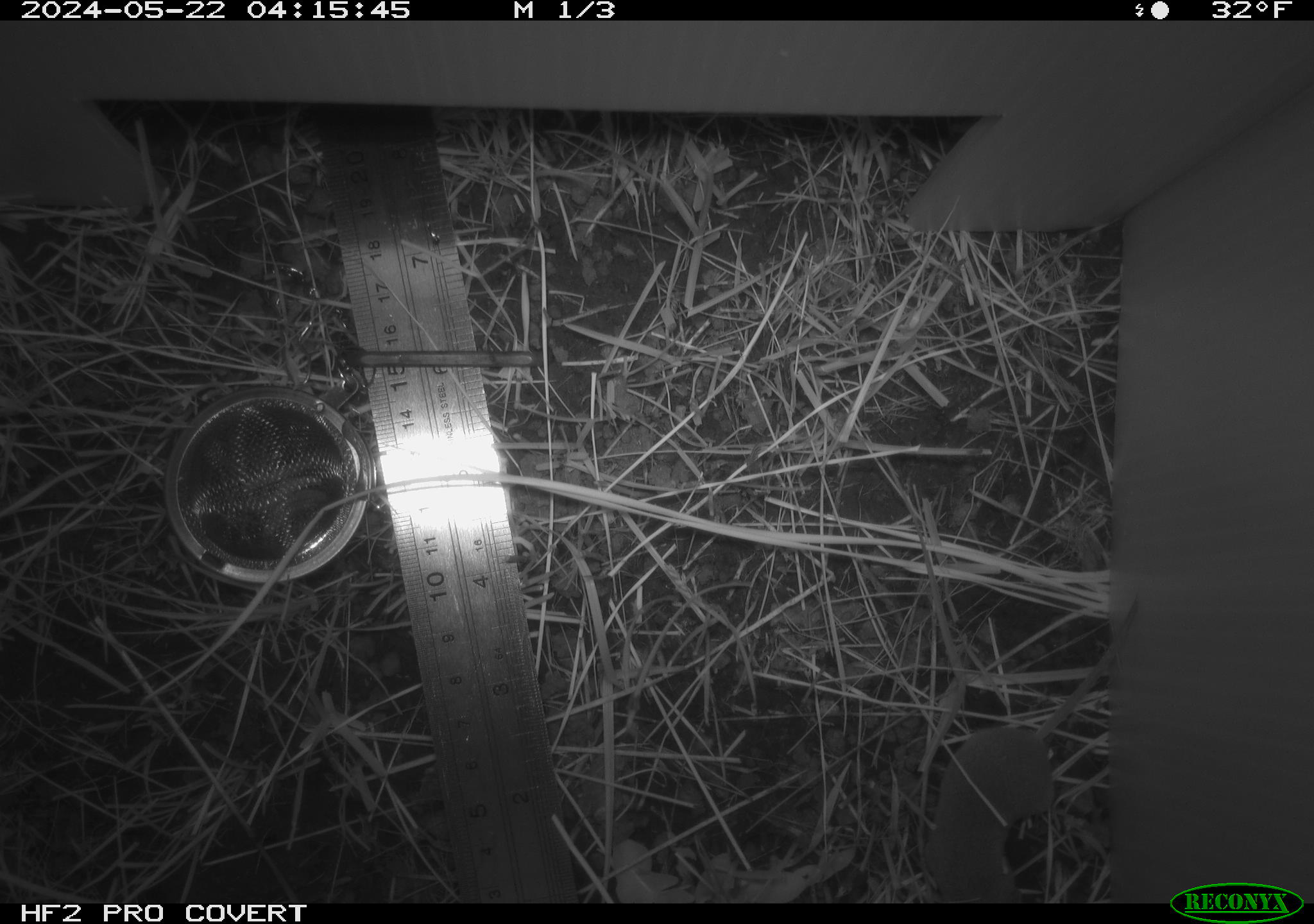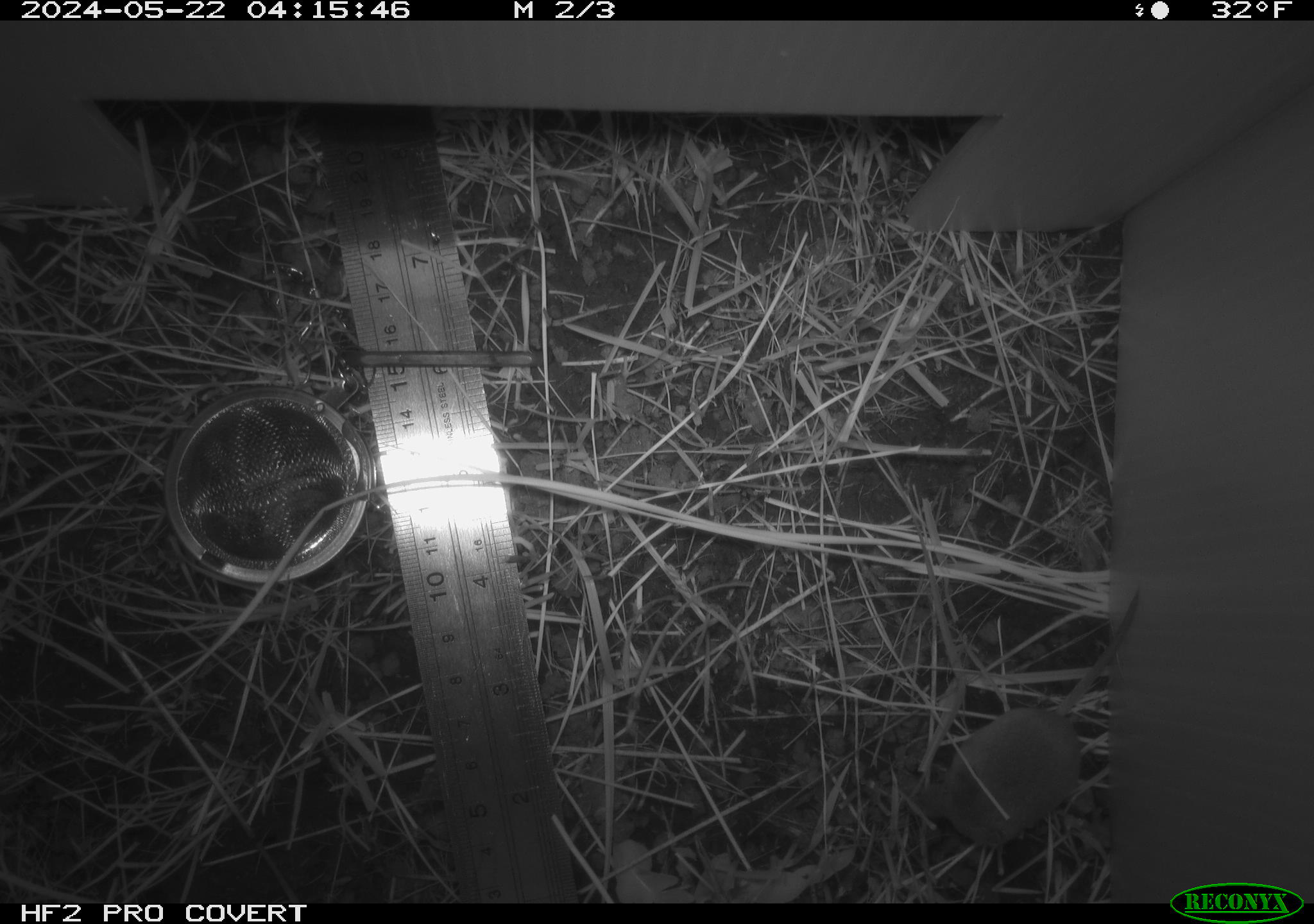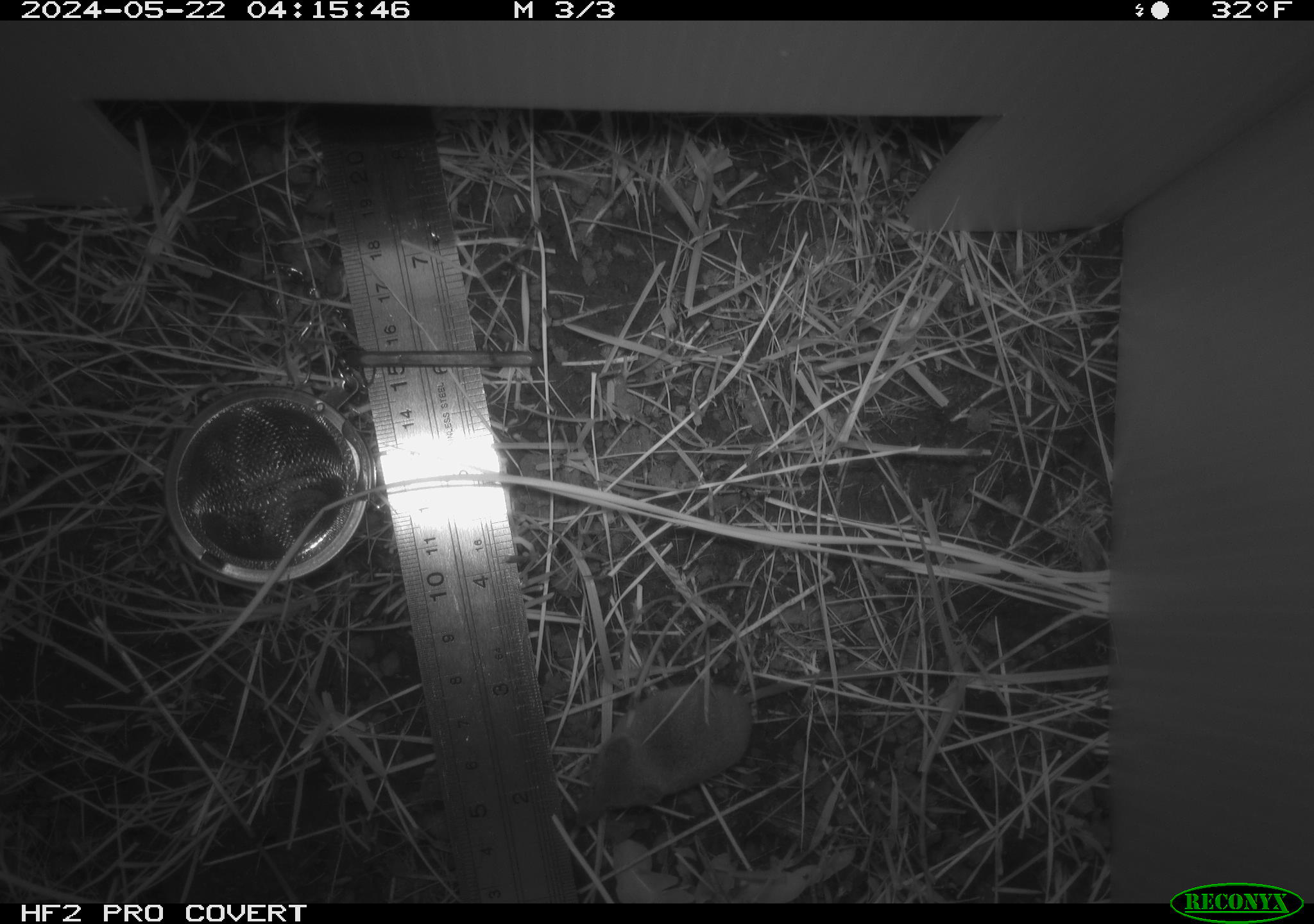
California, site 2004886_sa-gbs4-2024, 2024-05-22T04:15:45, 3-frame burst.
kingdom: Animalia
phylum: Chordata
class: Mammalia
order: Eulipotyphla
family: Soricidae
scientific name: Soricidae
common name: shrews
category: soricidae family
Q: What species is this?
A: Soricidae family (shrews) (Soricidae).